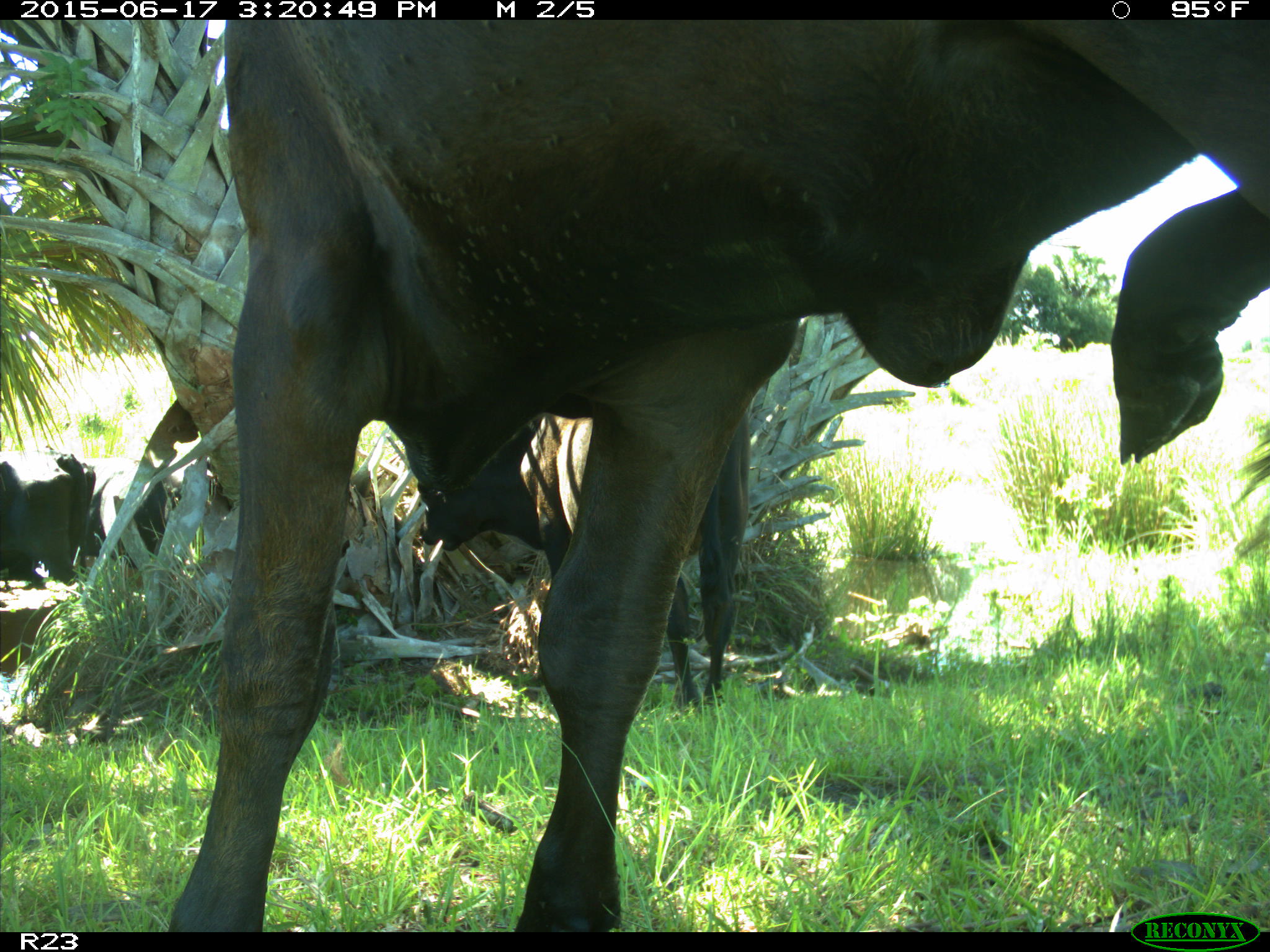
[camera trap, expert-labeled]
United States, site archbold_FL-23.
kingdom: Animalia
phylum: Chordata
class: Aves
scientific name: Aves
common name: birds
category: unidentified bird